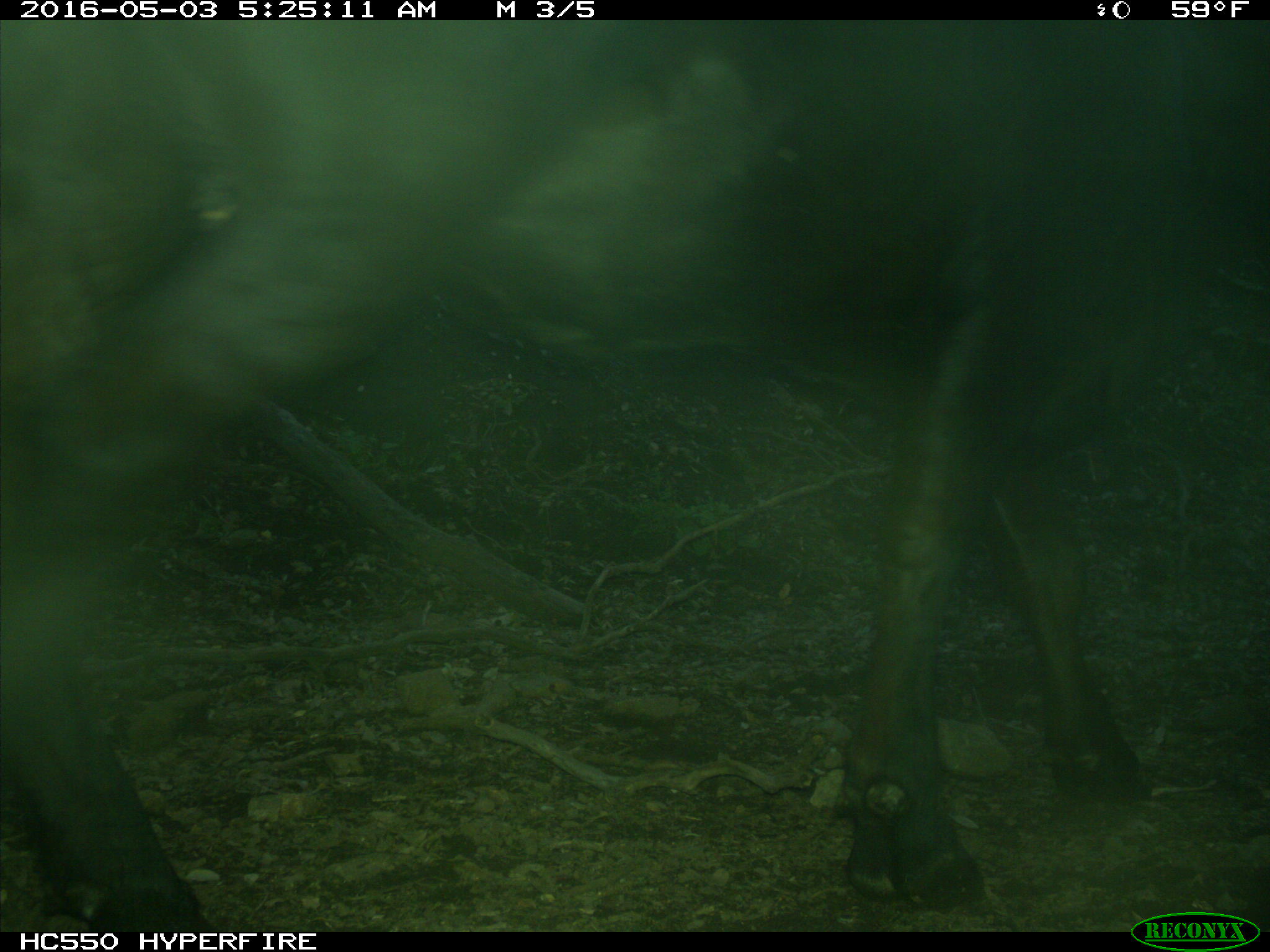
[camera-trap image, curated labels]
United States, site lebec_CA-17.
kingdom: Animalia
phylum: Chordata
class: Mammalia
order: Artiodactyla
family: Bovidae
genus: Bos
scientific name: Bos taurus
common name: domestic cow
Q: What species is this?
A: Bos taurus (domestic cow).